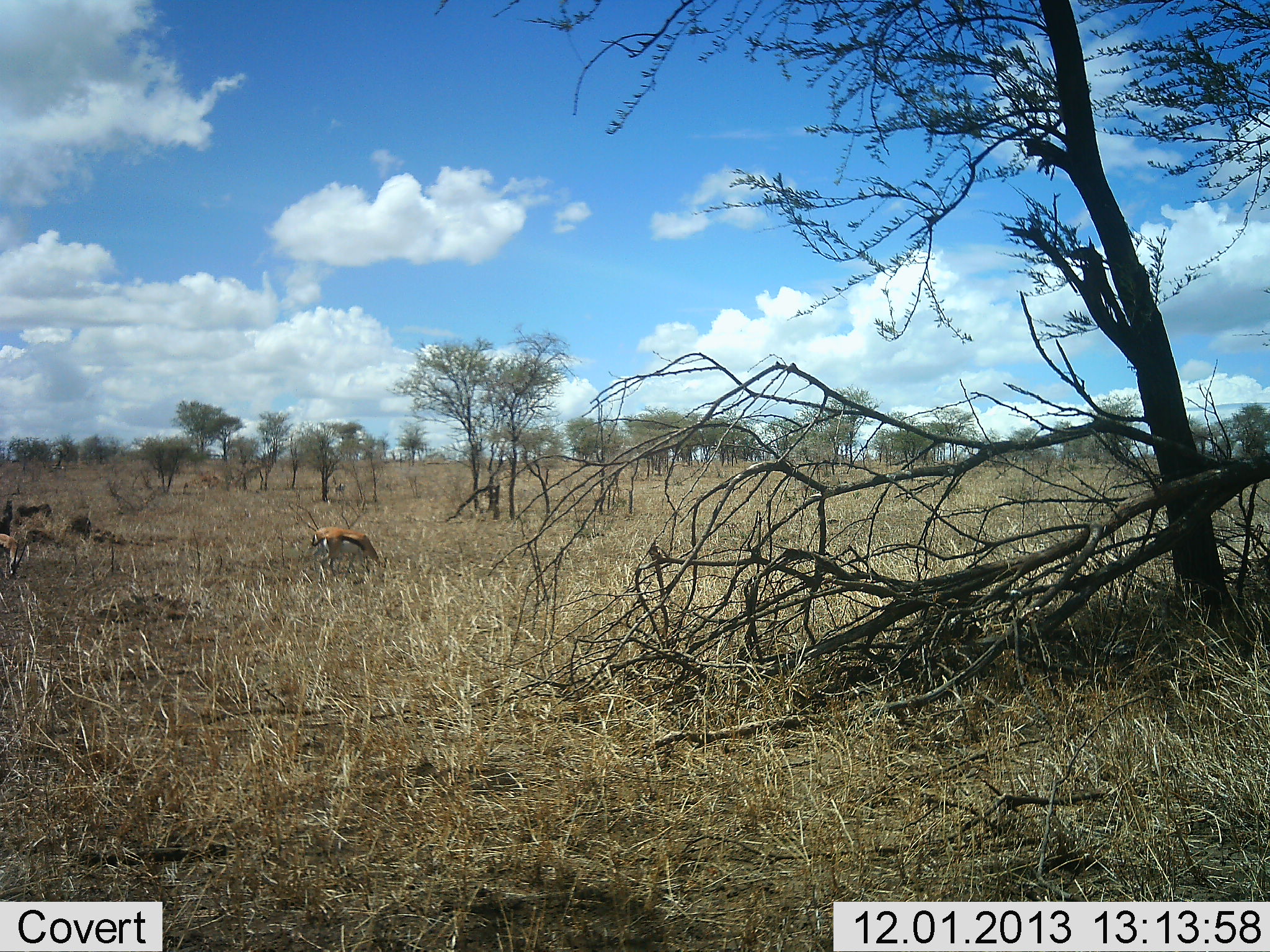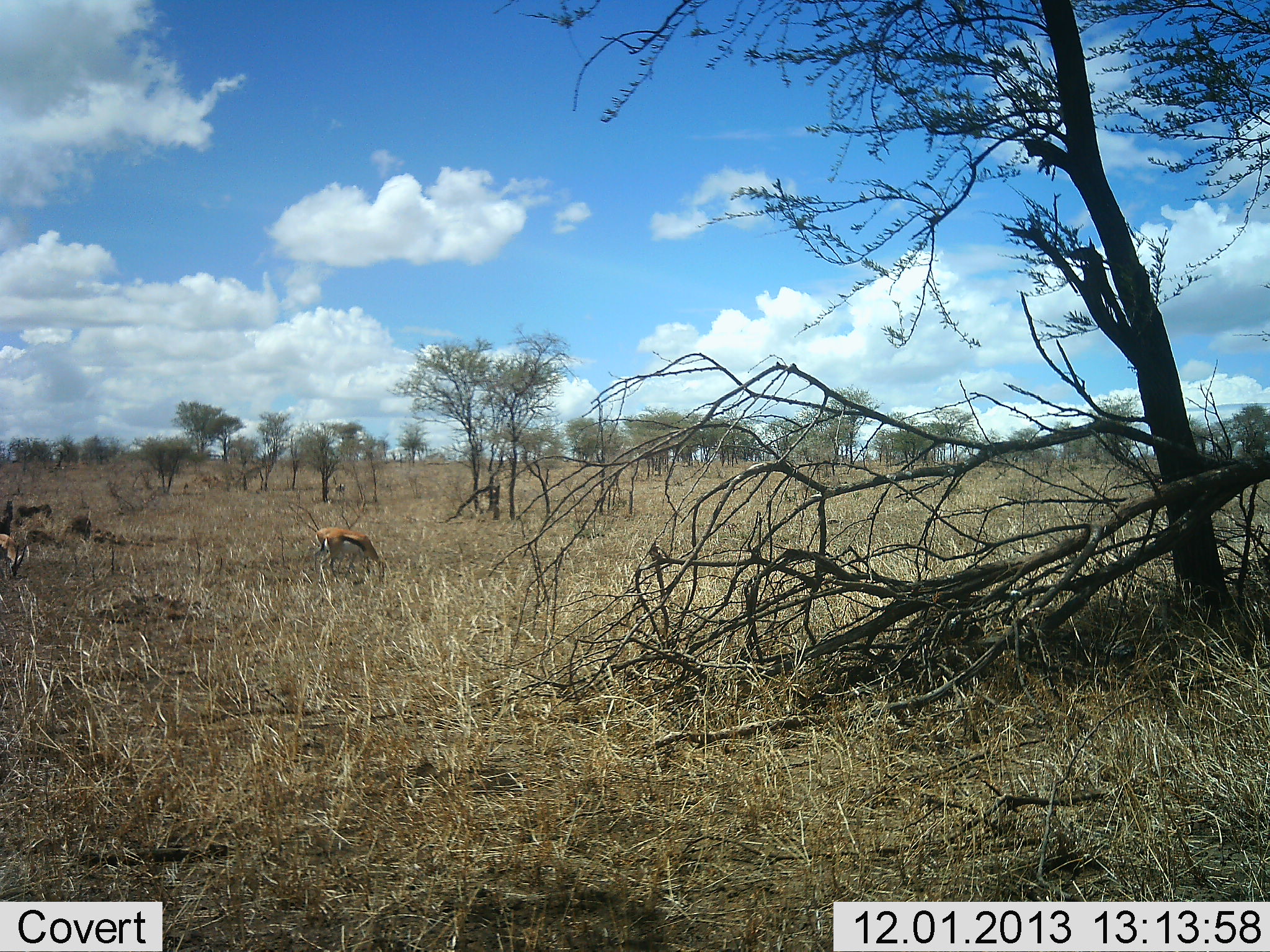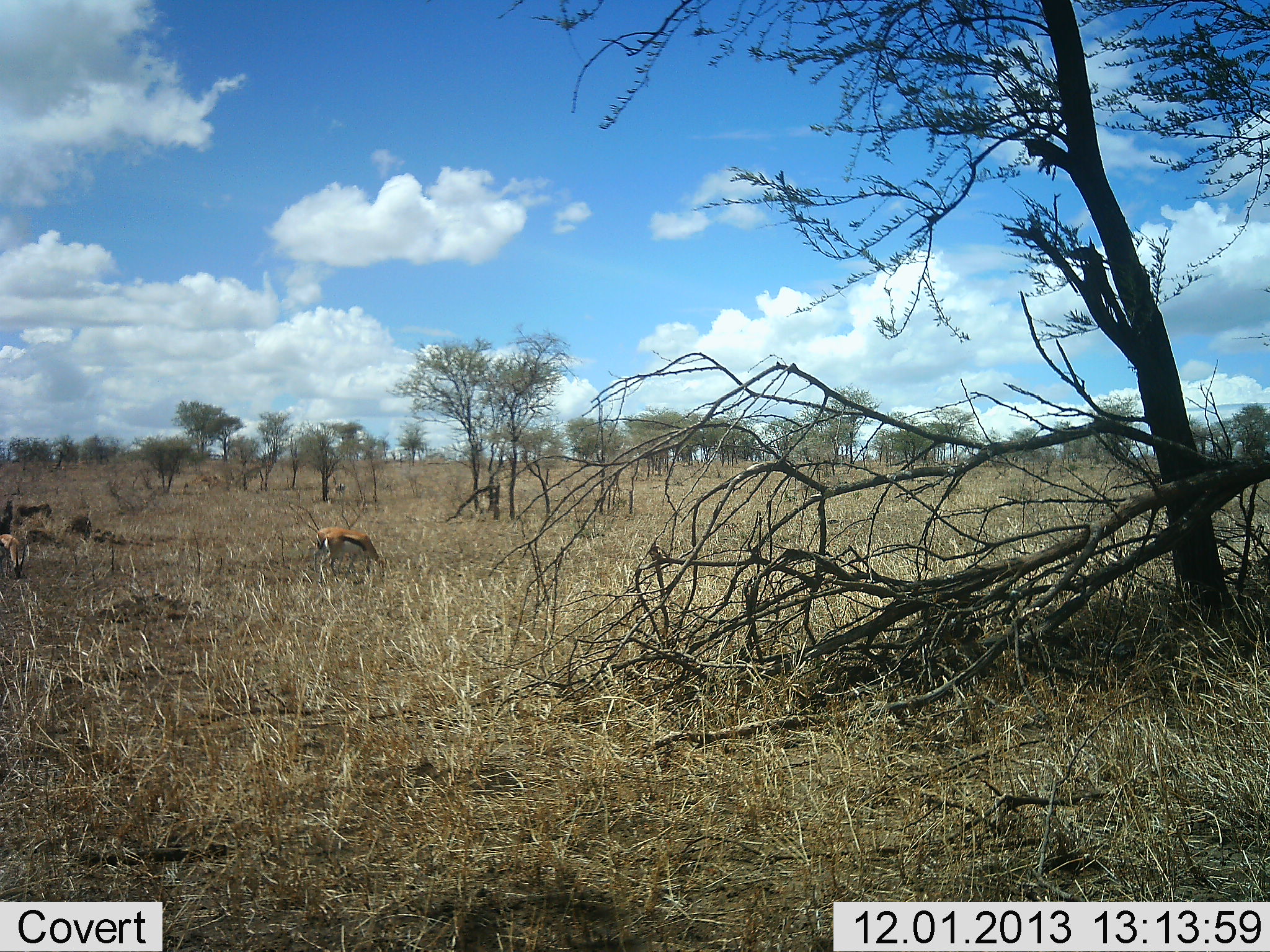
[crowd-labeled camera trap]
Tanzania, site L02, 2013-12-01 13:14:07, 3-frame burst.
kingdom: Animalia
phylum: Chordata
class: Mammalia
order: Artiodactyla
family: Bovidae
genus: Eudorcas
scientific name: Eudorcas thomsonii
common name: thomson's gazelle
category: gazellethomsons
Gazellethomsons (thomson's gazelle) (Eudorcas thomsonii), count 2. Behavior (volunteer vote fractions): standing 10%, resting 10%, moving 0%, interacting 0%. Young present (vote fraction): 0%. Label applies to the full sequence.